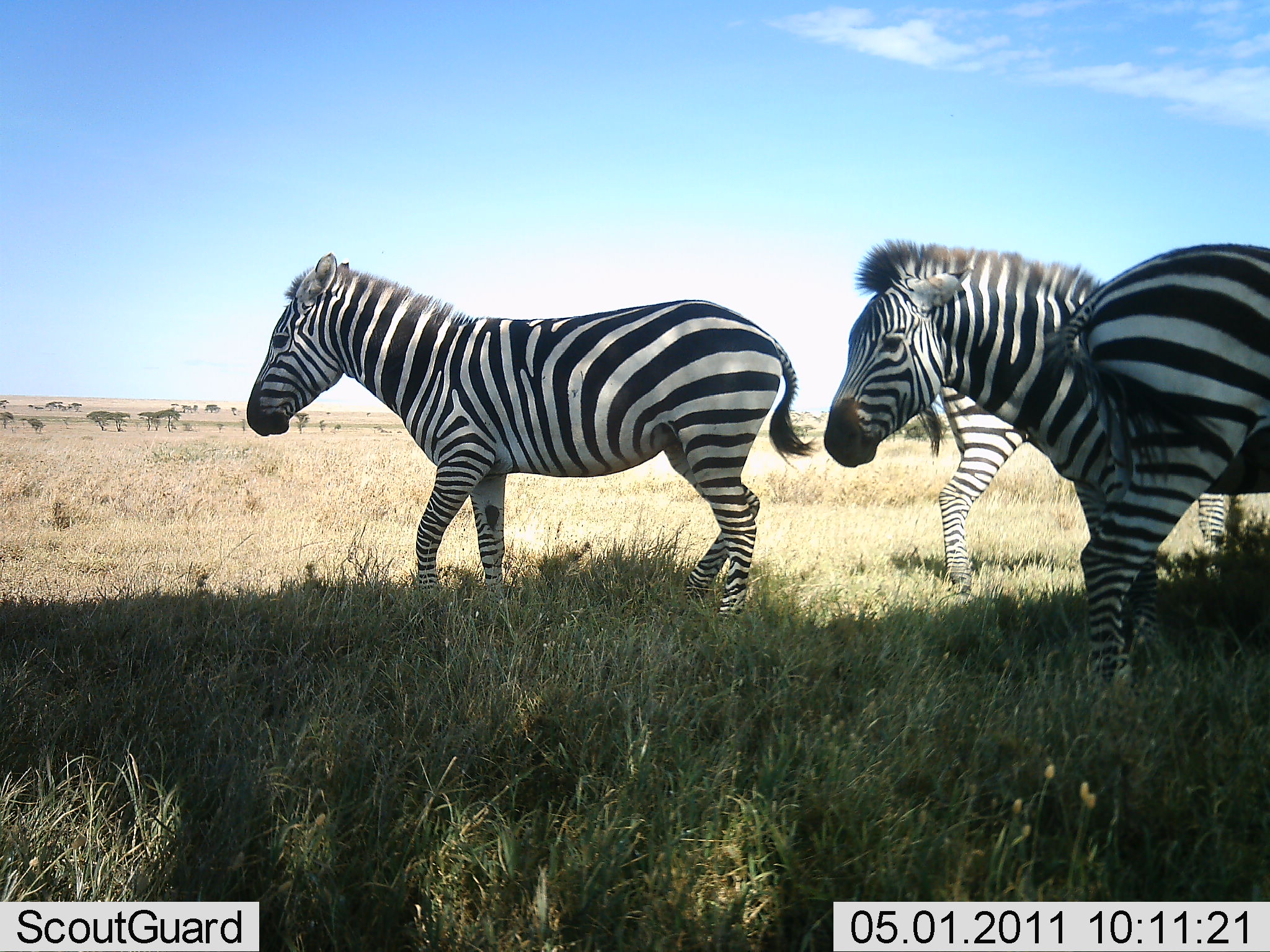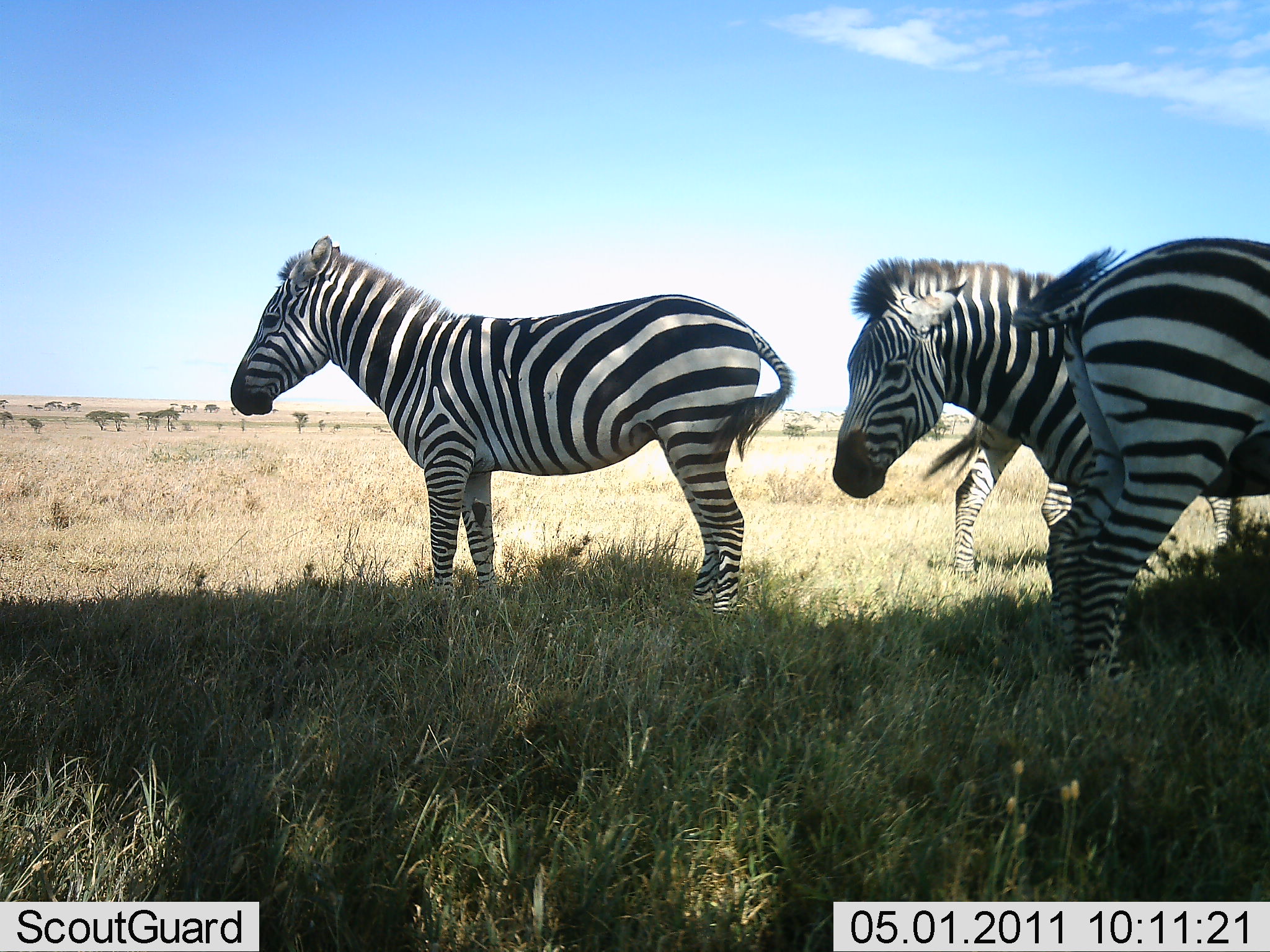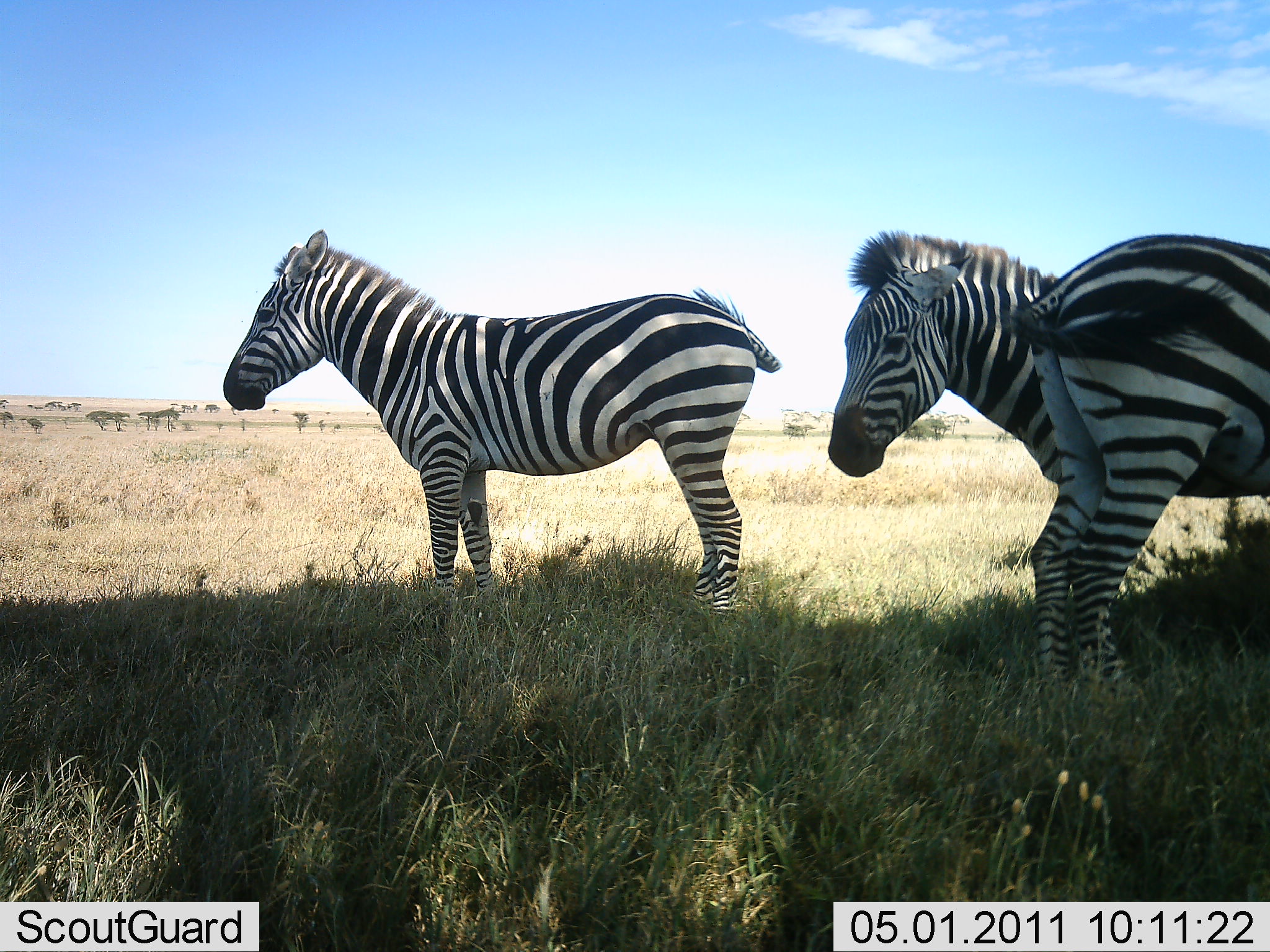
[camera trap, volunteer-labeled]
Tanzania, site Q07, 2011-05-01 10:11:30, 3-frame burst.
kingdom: Animalia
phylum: Chordata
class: Mammalia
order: Perissodactyla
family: Equidae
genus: Equus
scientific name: Equus quagga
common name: plains zebra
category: zebra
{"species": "zebra (plains zebra) (Equus quagga)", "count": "4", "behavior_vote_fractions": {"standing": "75%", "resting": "0%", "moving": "58%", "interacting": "0%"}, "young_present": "0%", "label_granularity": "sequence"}